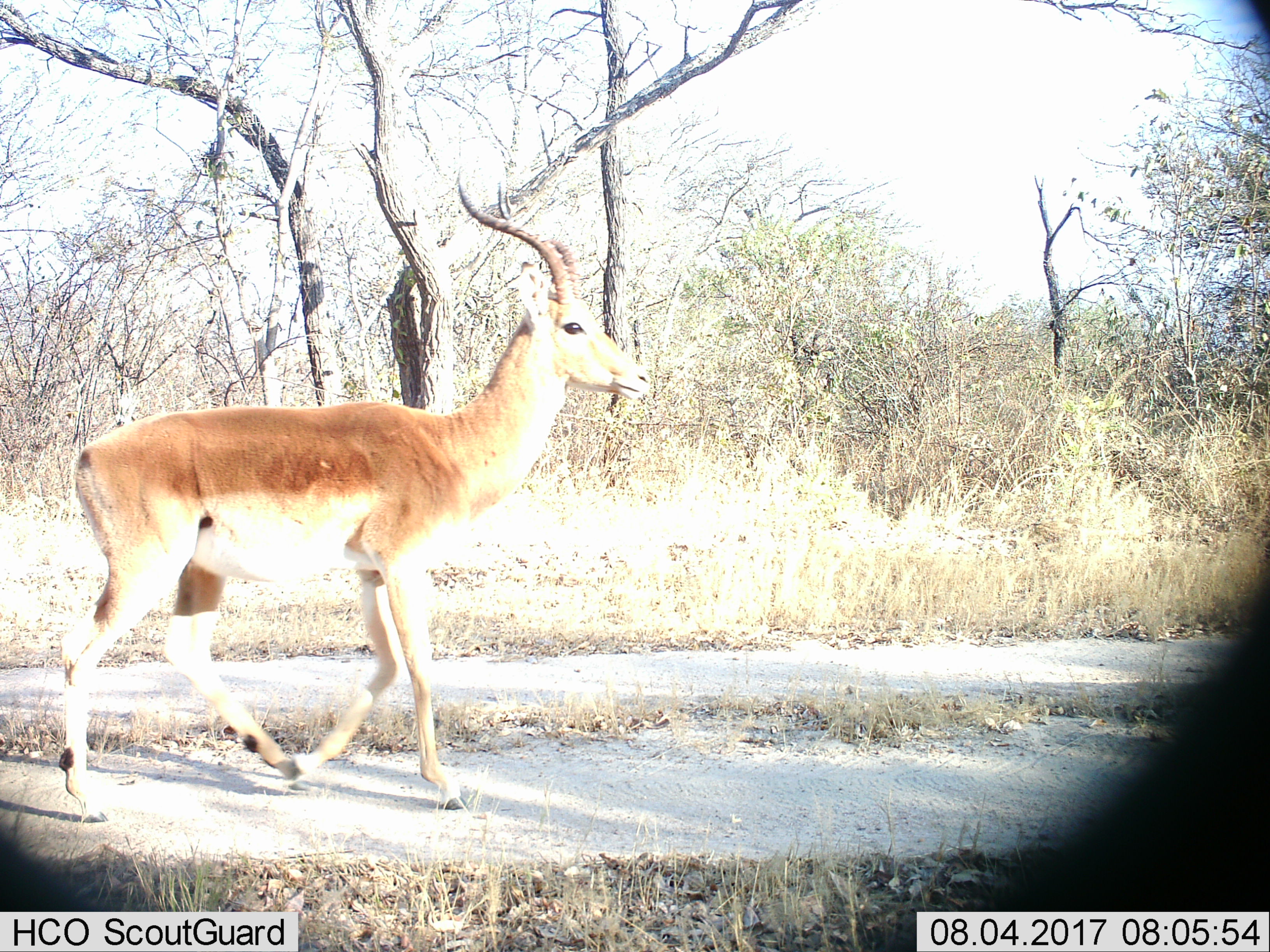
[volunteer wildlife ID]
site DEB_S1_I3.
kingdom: Animalia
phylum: Chordata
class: Mammalia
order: Artiodactyla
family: Bovidae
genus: Aepyceros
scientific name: Aepyceros melampus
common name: impala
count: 1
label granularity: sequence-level